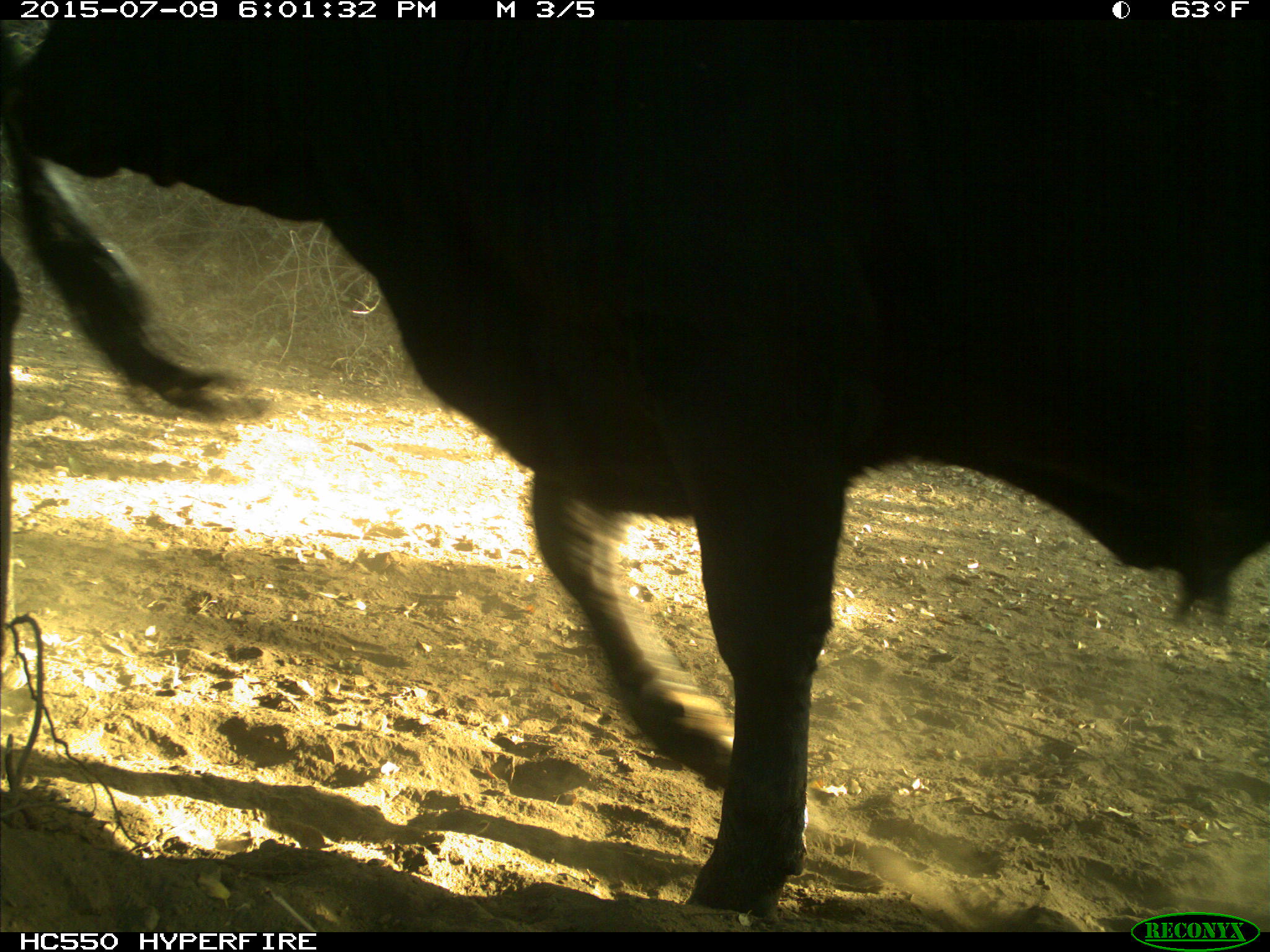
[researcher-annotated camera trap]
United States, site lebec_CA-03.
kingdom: Animalia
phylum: Chordata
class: Mammalia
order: Artiodactyla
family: Bovidae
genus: Bos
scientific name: Bos taurus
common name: domestic cow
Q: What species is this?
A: Bos taurus (domestic cow).